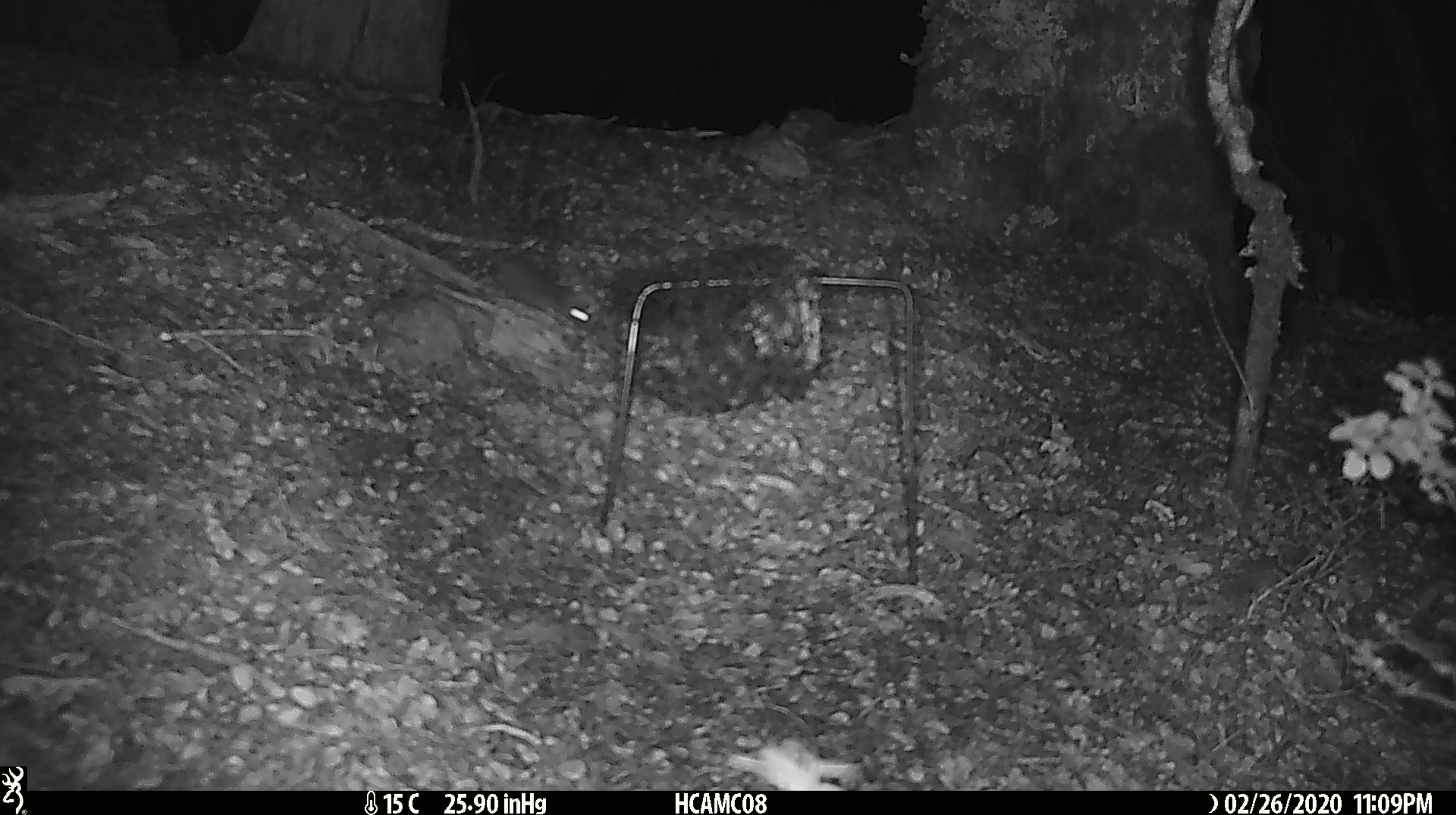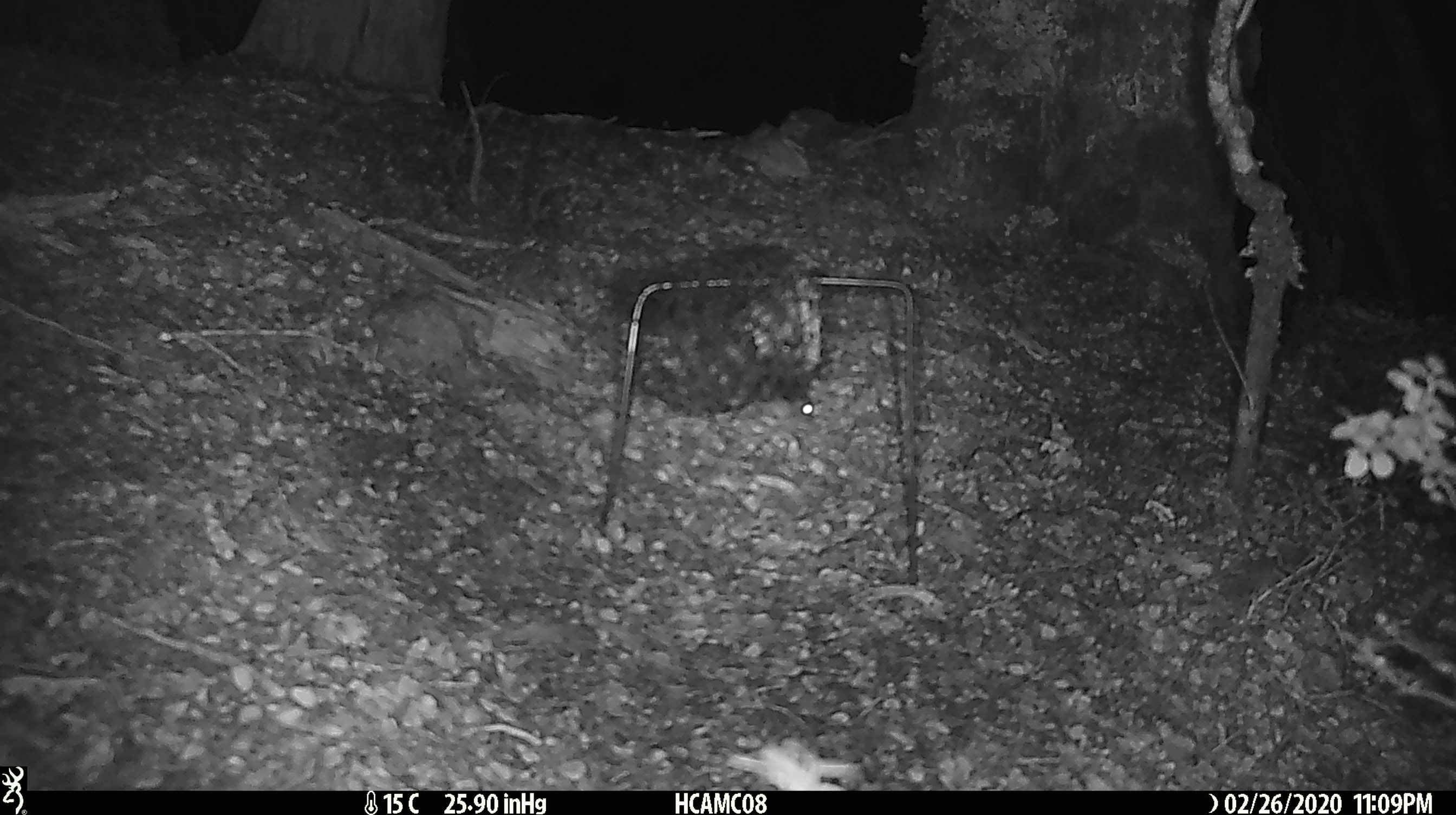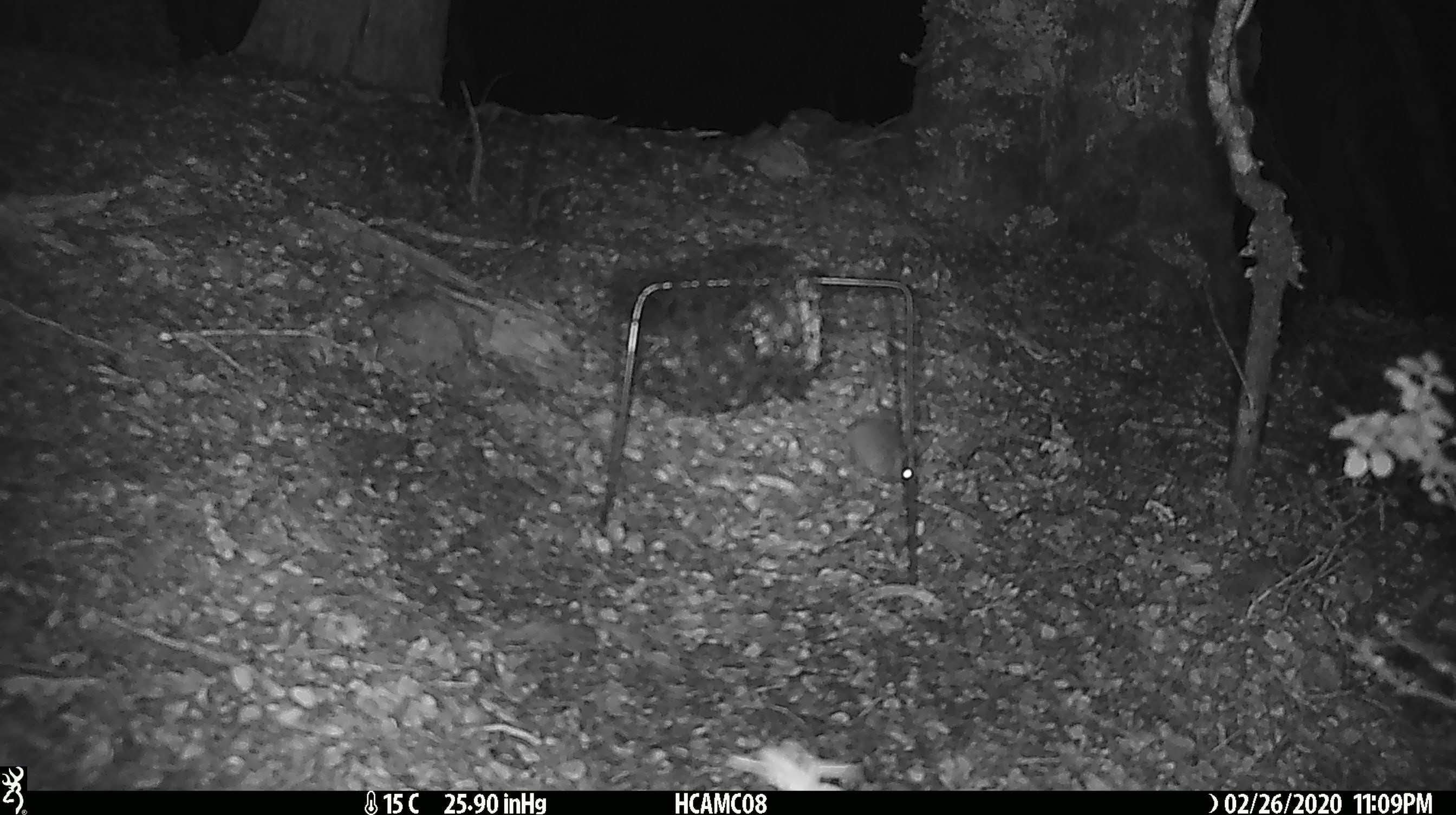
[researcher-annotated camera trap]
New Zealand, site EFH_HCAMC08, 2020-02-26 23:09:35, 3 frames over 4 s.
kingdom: Animalia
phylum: Chordata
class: Mammalia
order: Rodentia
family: Muridae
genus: Mus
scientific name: Mus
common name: mouse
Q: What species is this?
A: Mouse (Mus).